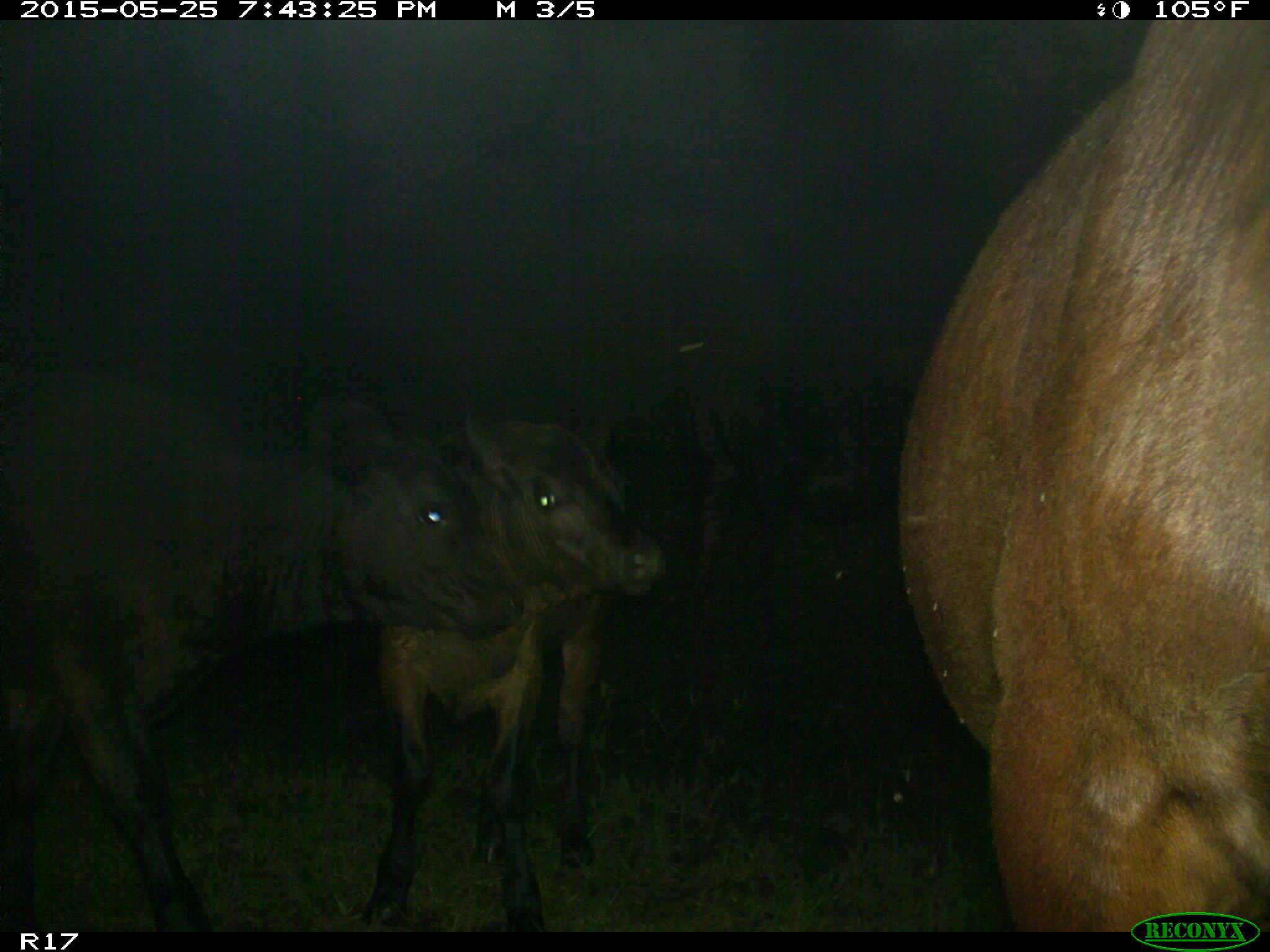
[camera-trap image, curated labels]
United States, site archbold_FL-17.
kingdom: Animalia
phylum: Chordata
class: Mammalia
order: Artiodactyla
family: Bovidae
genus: Bos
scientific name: Bos taurus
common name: domestic cow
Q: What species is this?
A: Bos taurus (domestic cow).